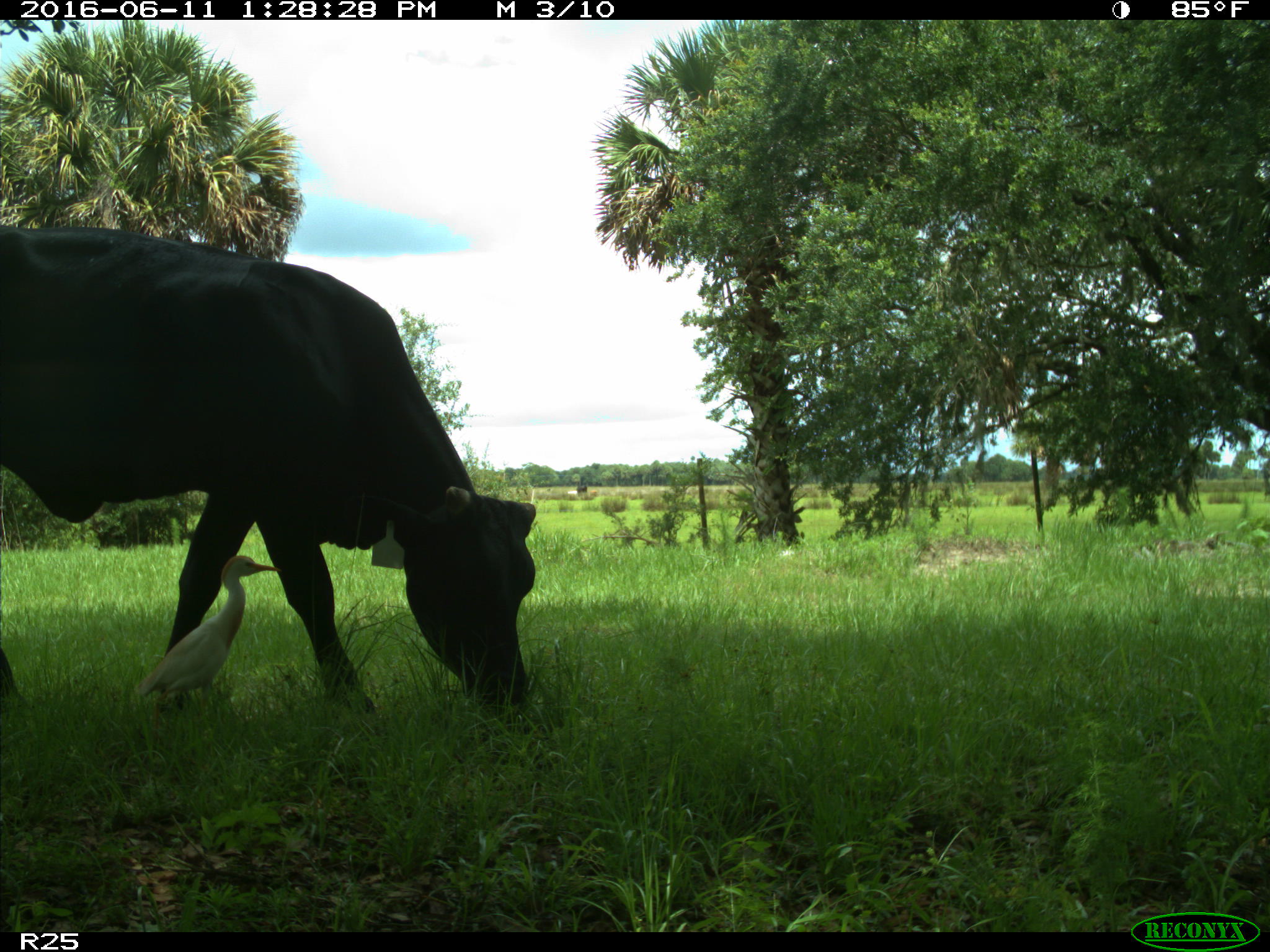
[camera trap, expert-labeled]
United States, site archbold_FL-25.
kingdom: Animalia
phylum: Chordata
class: Mammalia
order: Artiodactyla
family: Bovidae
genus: Bos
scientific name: Bos taurus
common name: domestic cow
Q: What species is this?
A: Bos taurus (domestic cow).